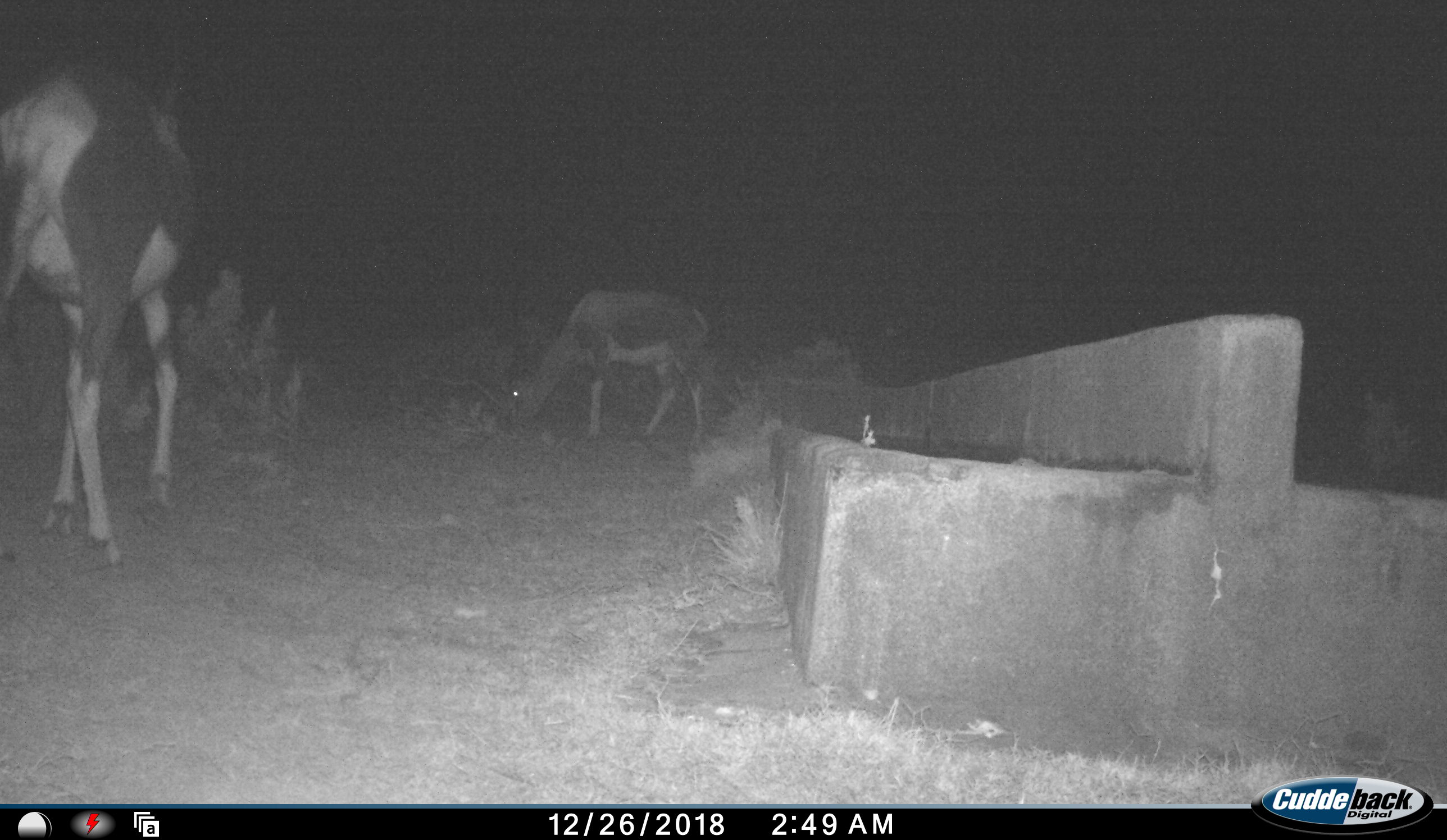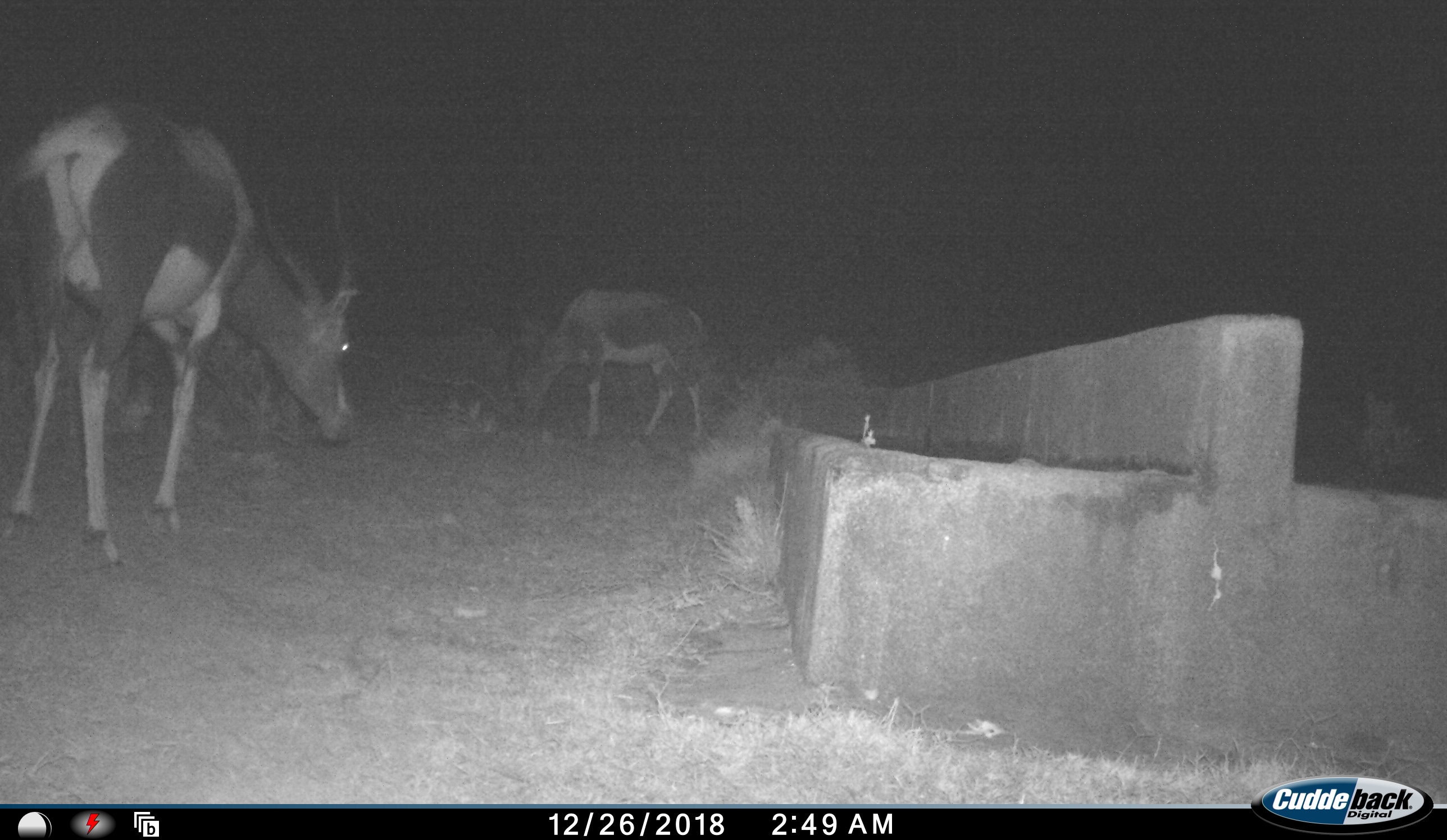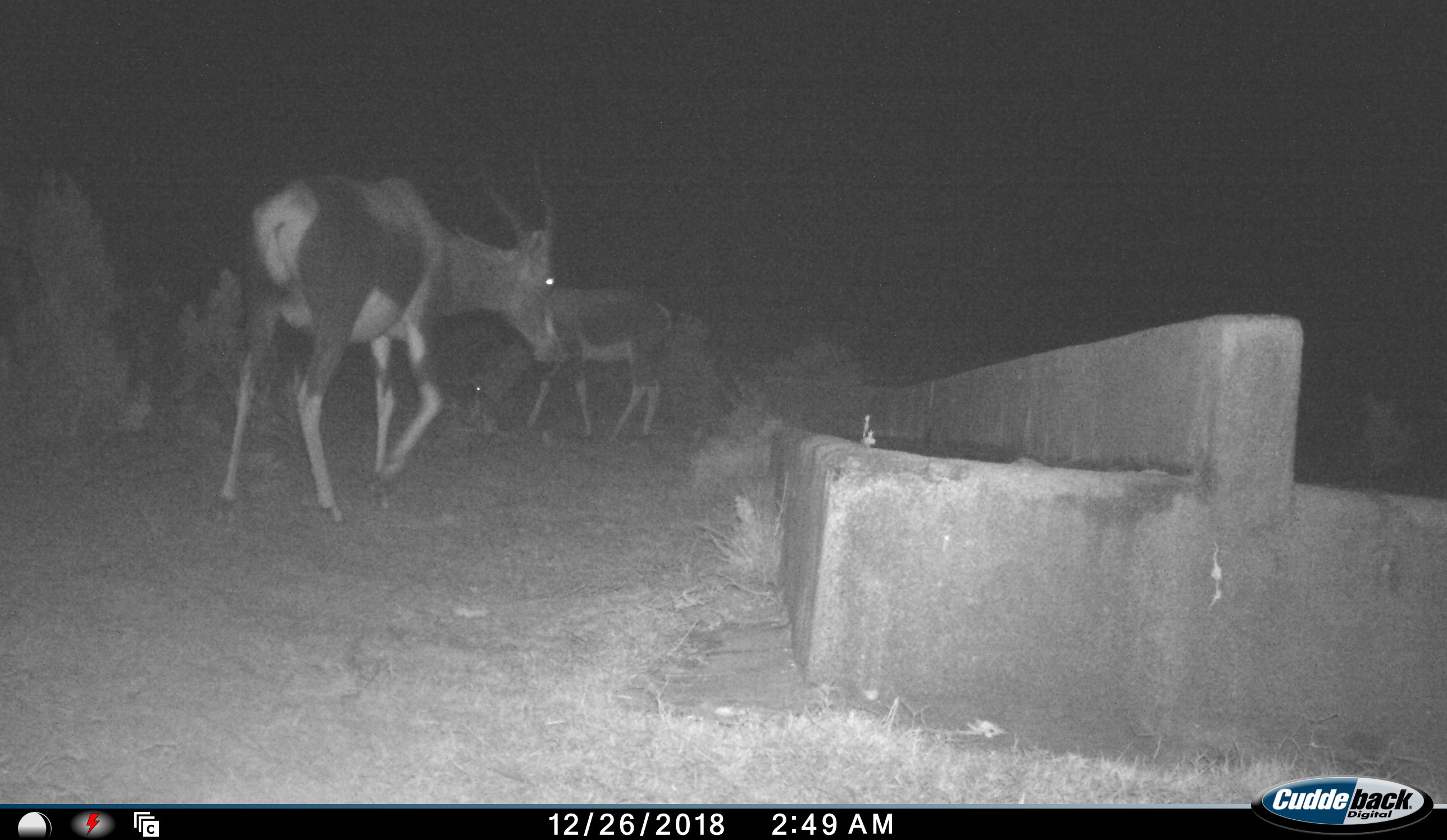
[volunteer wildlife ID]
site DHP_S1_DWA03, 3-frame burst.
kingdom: Animalia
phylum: Chordata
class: Mammalia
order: Artiodactyla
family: Bovidae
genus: Damaliscus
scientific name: Damaliscus pygargus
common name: bontebok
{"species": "bontebok (Damaliscus pygargus)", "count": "2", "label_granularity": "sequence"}